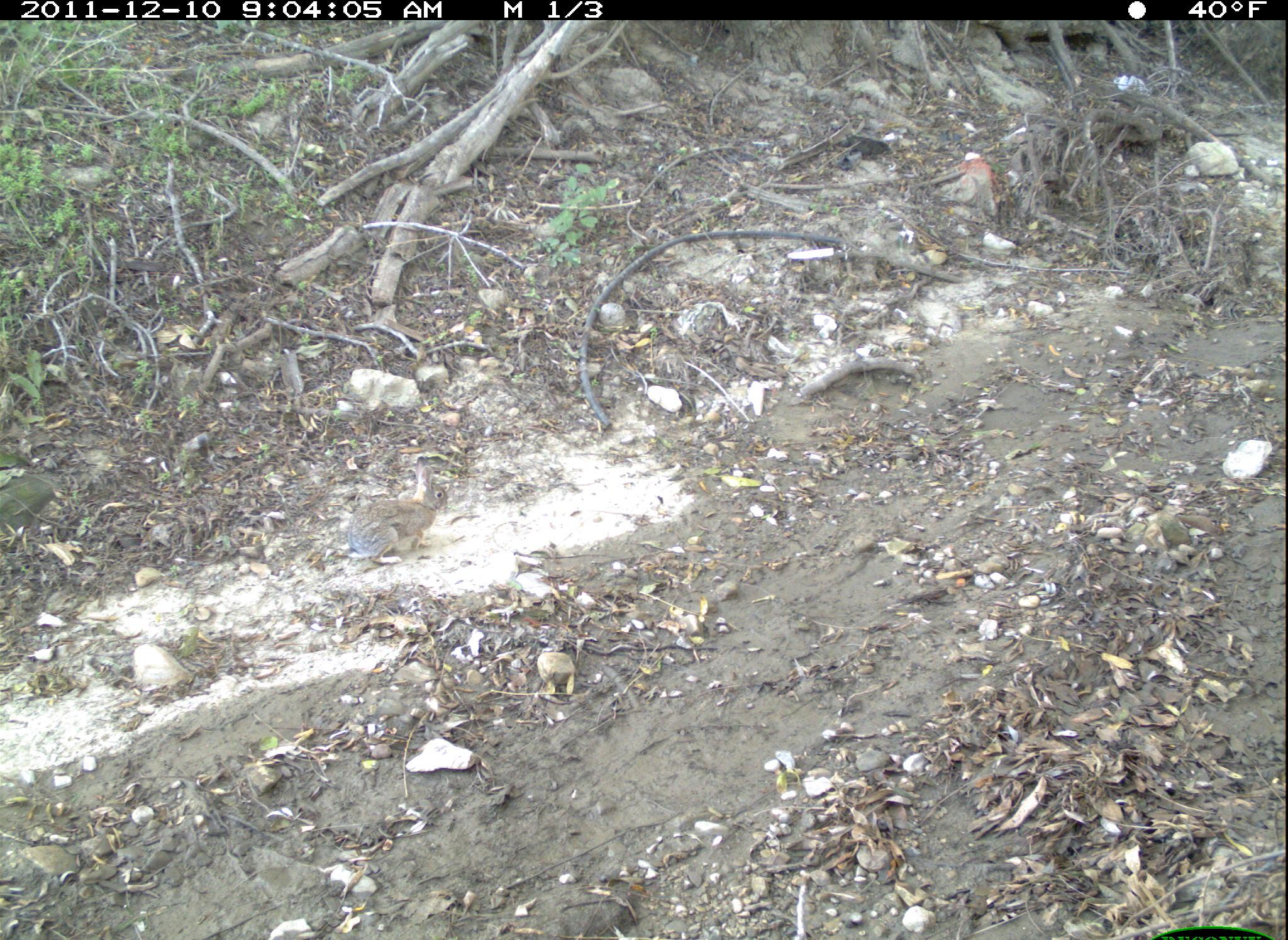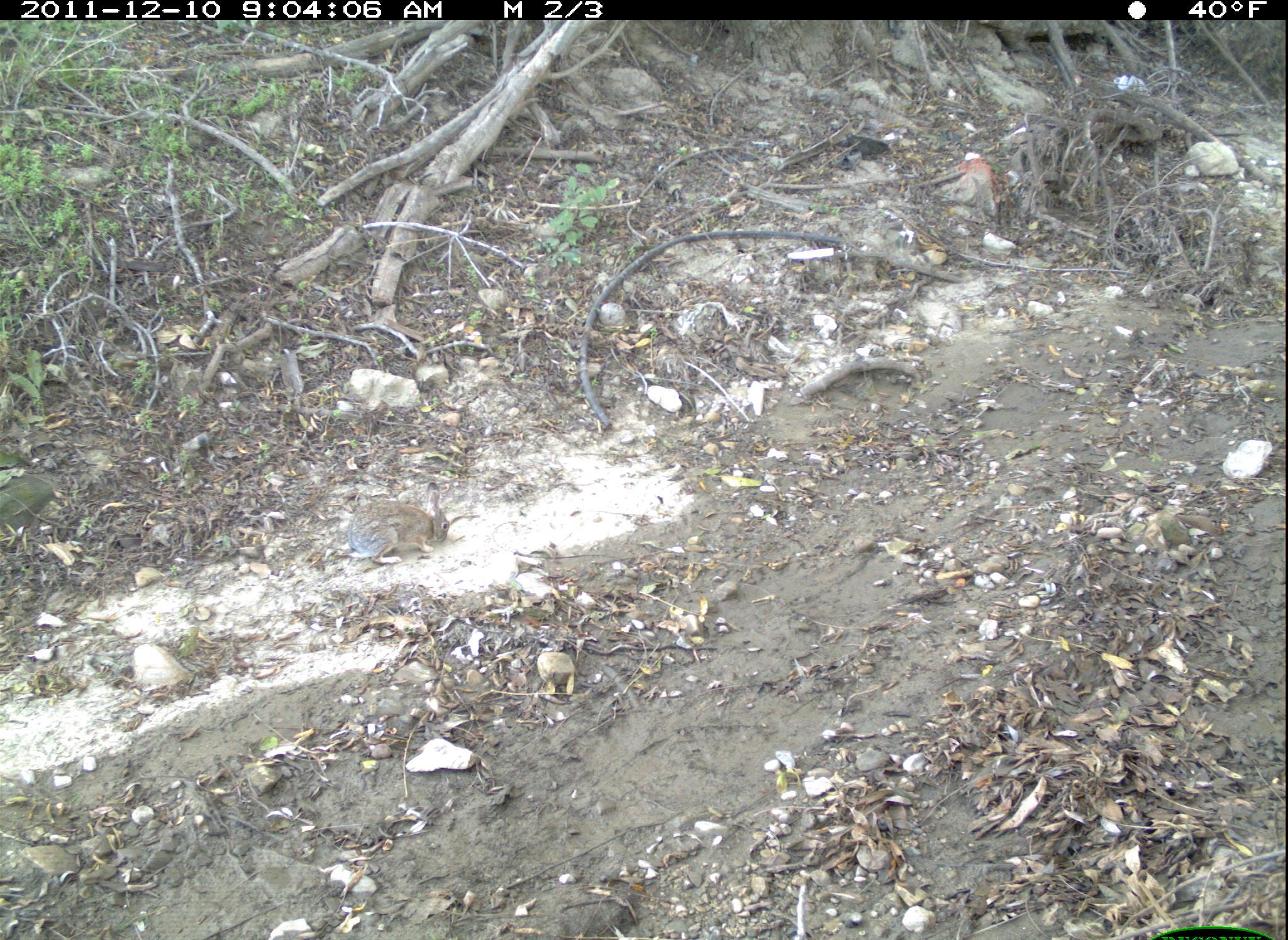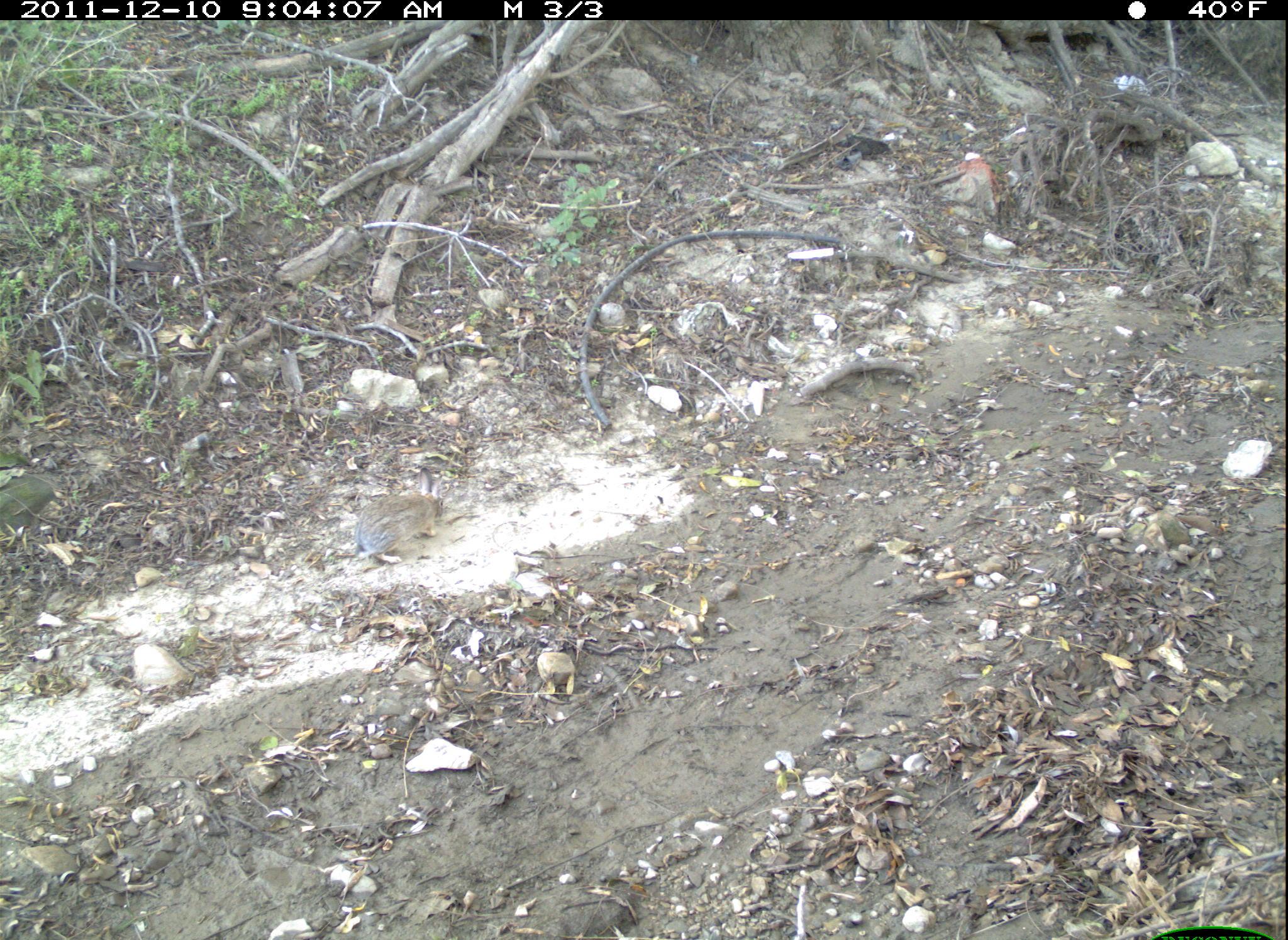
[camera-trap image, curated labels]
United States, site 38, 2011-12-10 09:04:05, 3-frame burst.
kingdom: Animalia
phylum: Chordata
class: Mammalia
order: Lagomorpha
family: Leporidae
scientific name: Leporidae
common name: rabbits and hares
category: rabbit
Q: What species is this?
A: Rabbit (rabbits and hares) (Leporidae).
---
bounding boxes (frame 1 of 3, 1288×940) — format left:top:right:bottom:
rabbit: 320:469:493:586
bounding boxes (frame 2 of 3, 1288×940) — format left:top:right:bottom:
rabbit: 327:483:478:580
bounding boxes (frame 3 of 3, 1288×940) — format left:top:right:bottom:
rabbit: 340:462:481:569